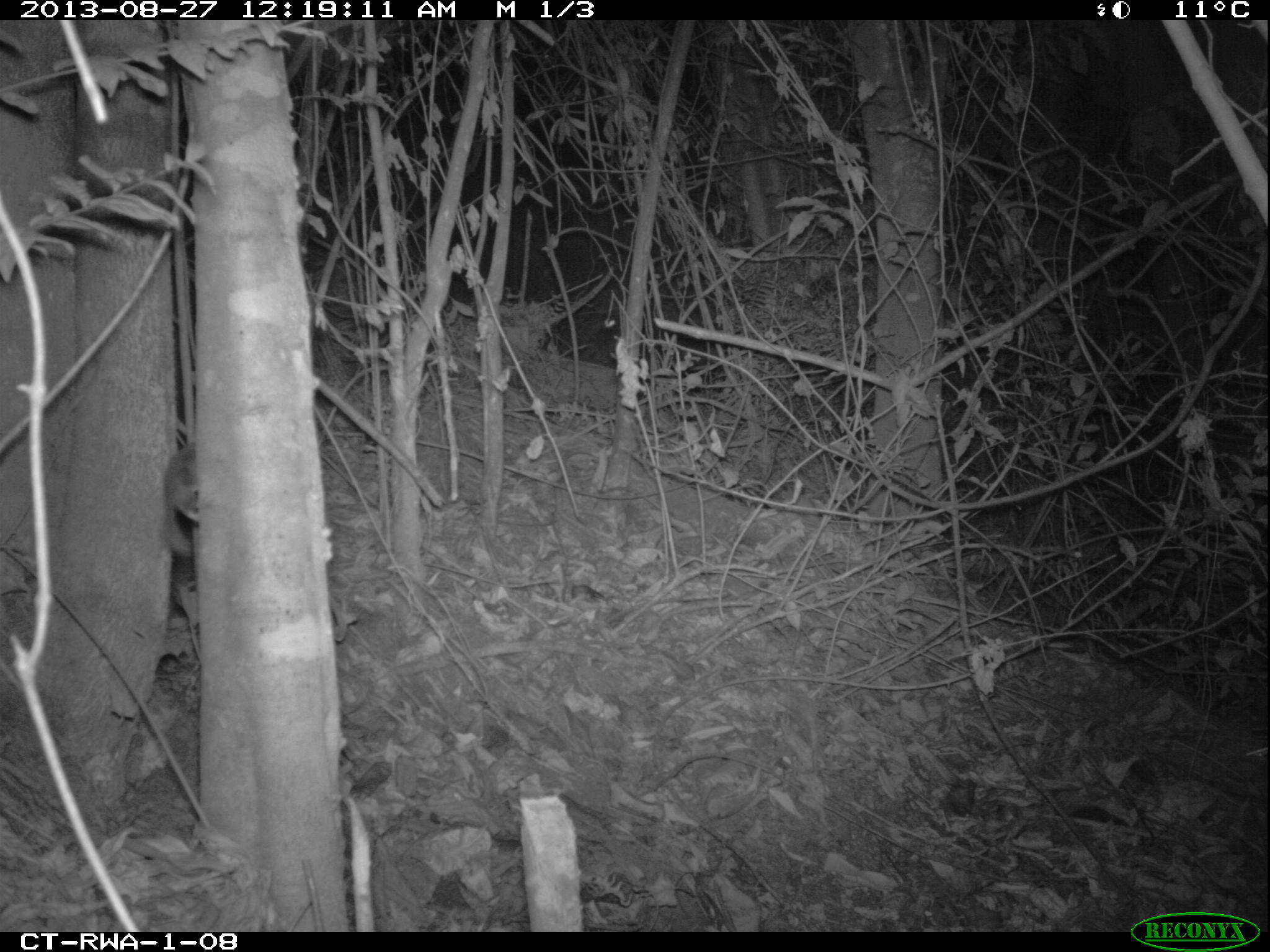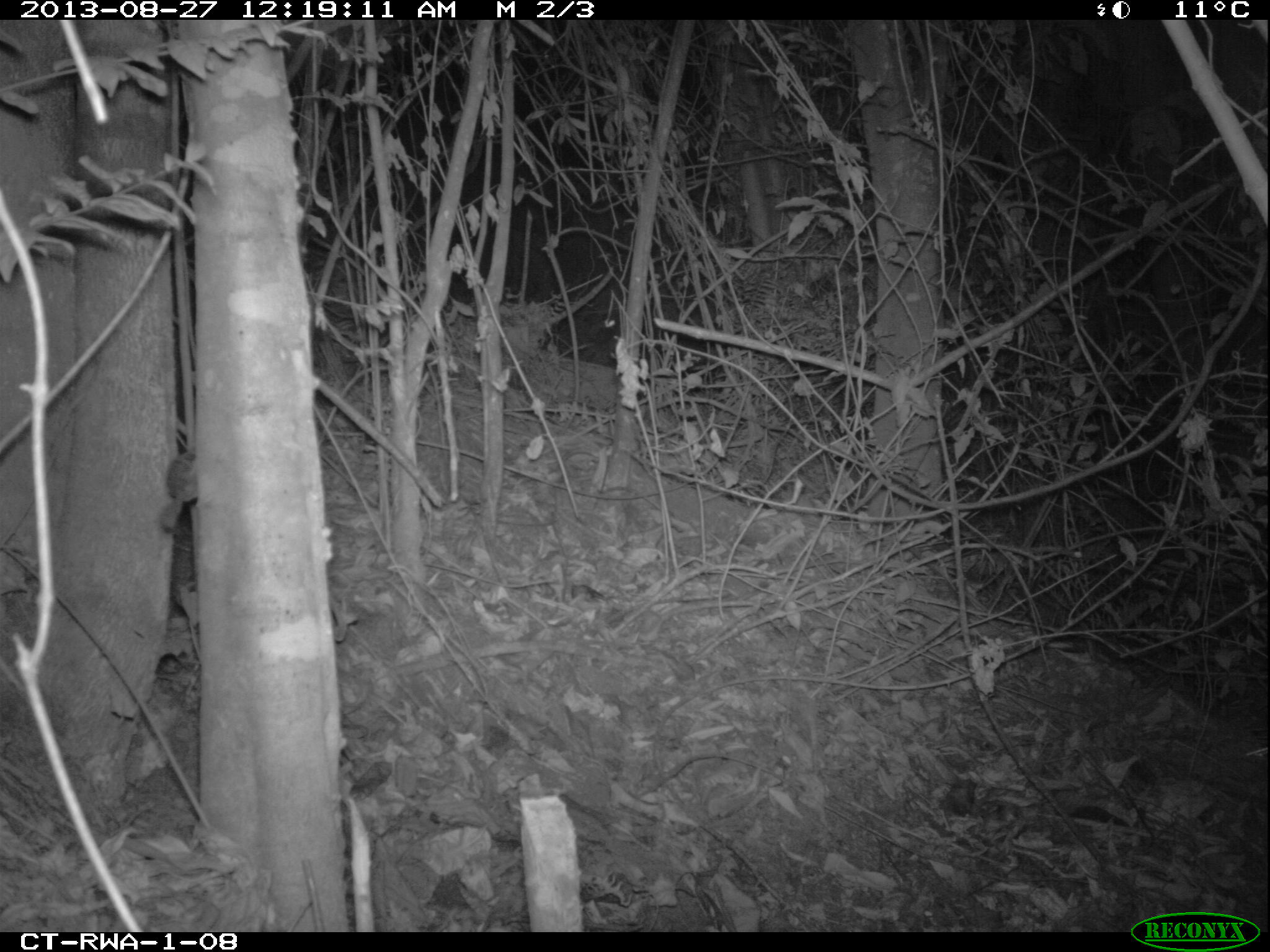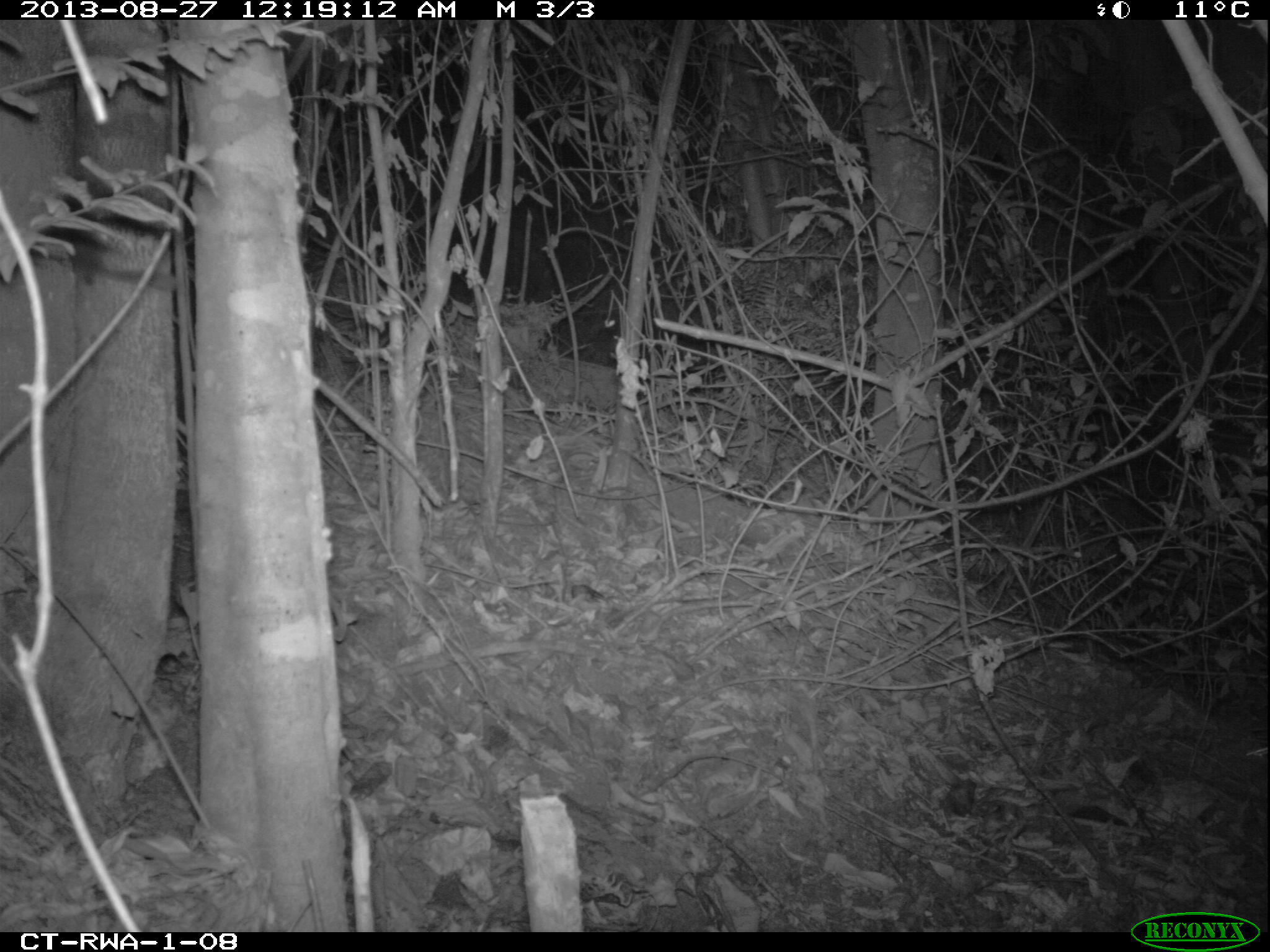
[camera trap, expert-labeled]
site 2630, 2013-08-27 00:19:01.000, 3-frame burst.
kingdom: Animalia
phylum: Chordata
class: Mammalia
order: Rodentia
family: Sciuridae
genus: Funisciurus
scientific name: Funisciurus carruthersi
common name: carruther's mountain squirrel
Funisciurus carruthersi (carruther's mountain squirrel), count 1.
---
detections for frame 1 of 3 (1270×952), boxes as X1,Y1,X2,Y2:
funisciurus carruthersi: 160,440,199,558